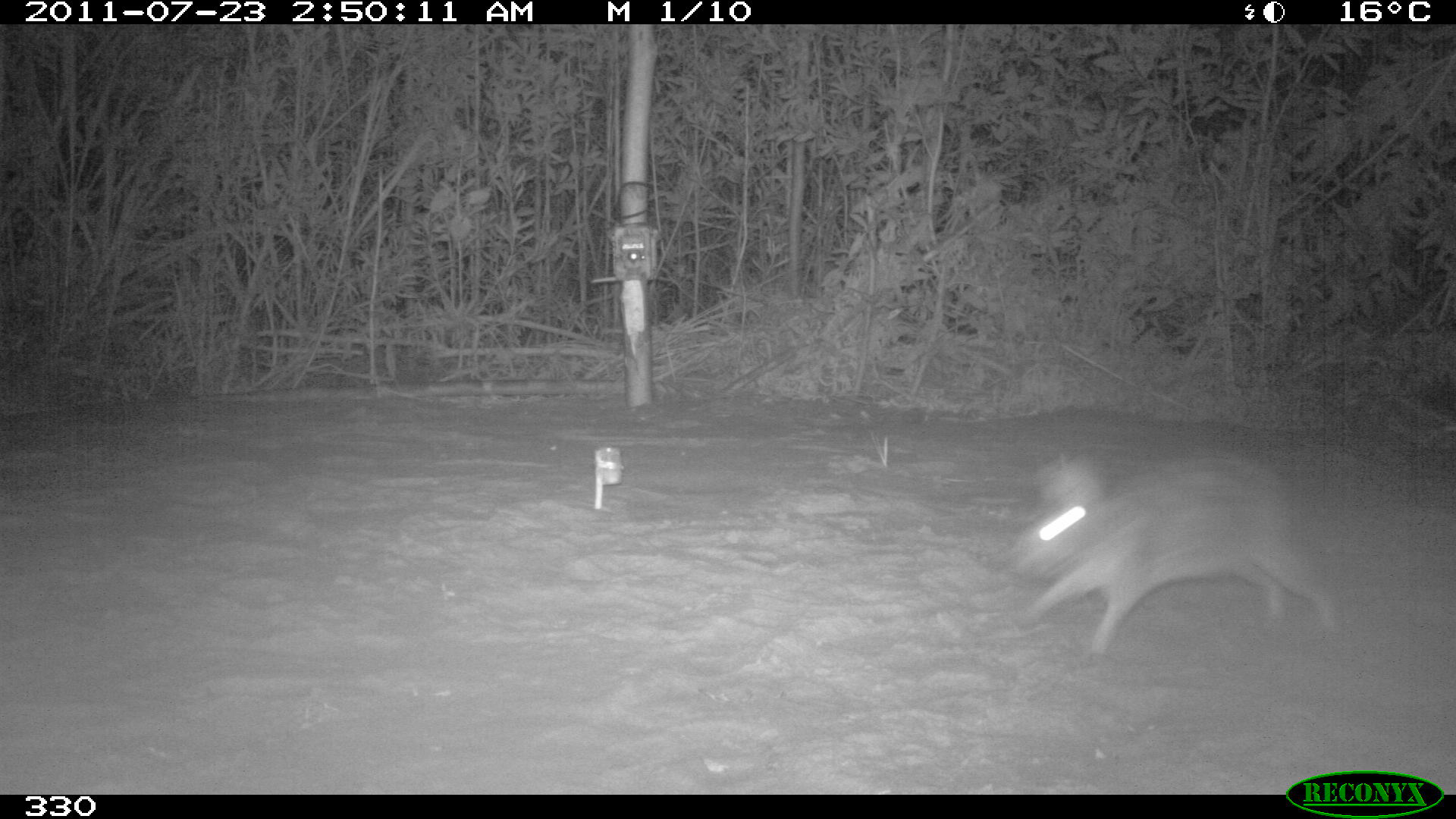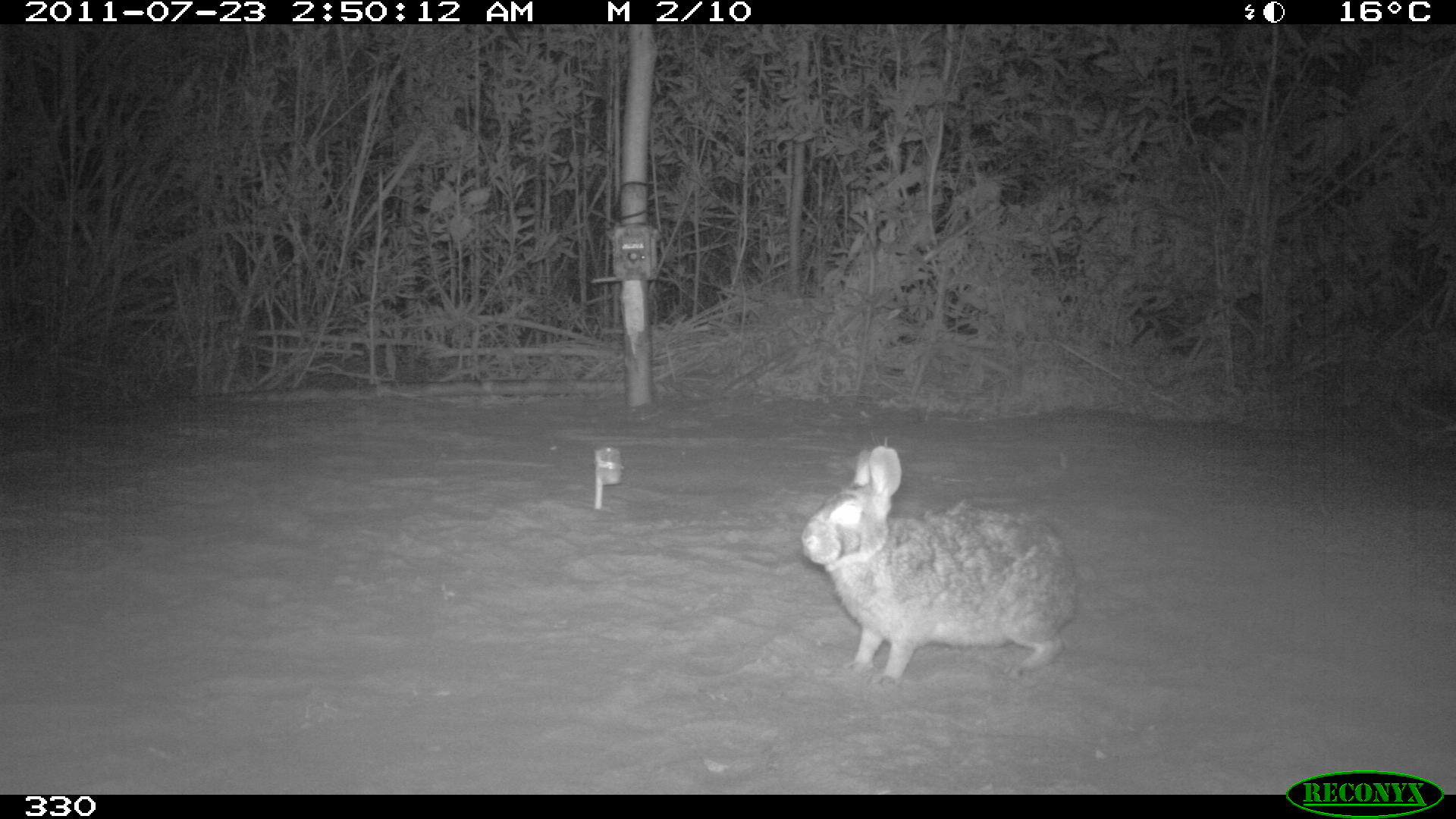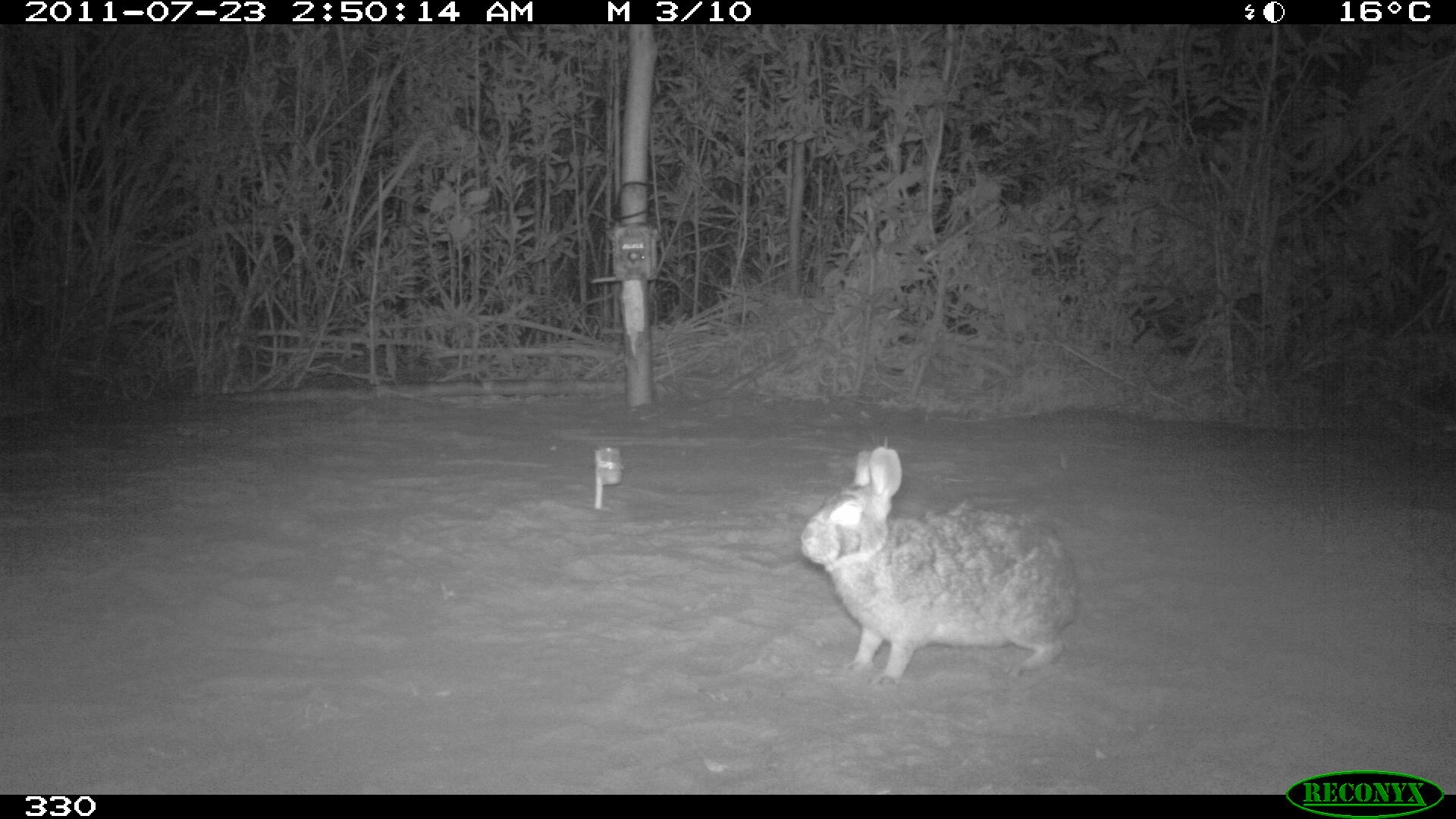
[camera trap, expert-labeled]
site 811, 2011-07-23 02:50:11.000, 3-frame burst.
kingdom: Animalia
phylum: Chordata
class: Mammalia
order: Lagomorpha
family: Leporidae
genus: Sylvilagus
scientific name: Sylvilagus brasiliensis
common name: tapeti